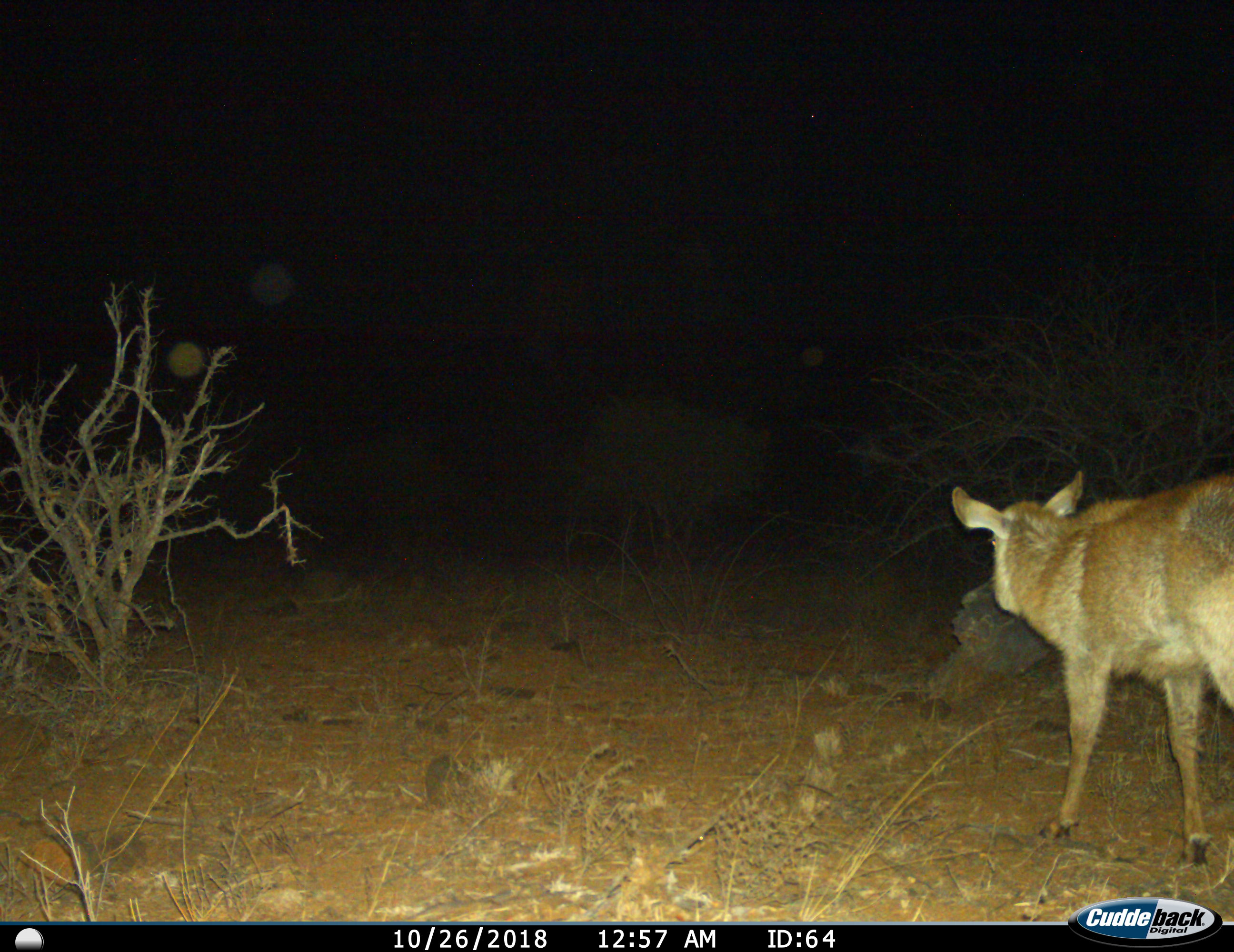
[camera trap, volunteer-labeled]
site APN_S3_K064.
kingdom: Animalia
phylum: Chordata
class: Mammalia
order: Artiodactyla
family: Bovidae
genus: Kobus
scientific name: Kobus ellipsiprymnus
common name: waterbuck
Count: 1.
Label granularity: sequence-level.